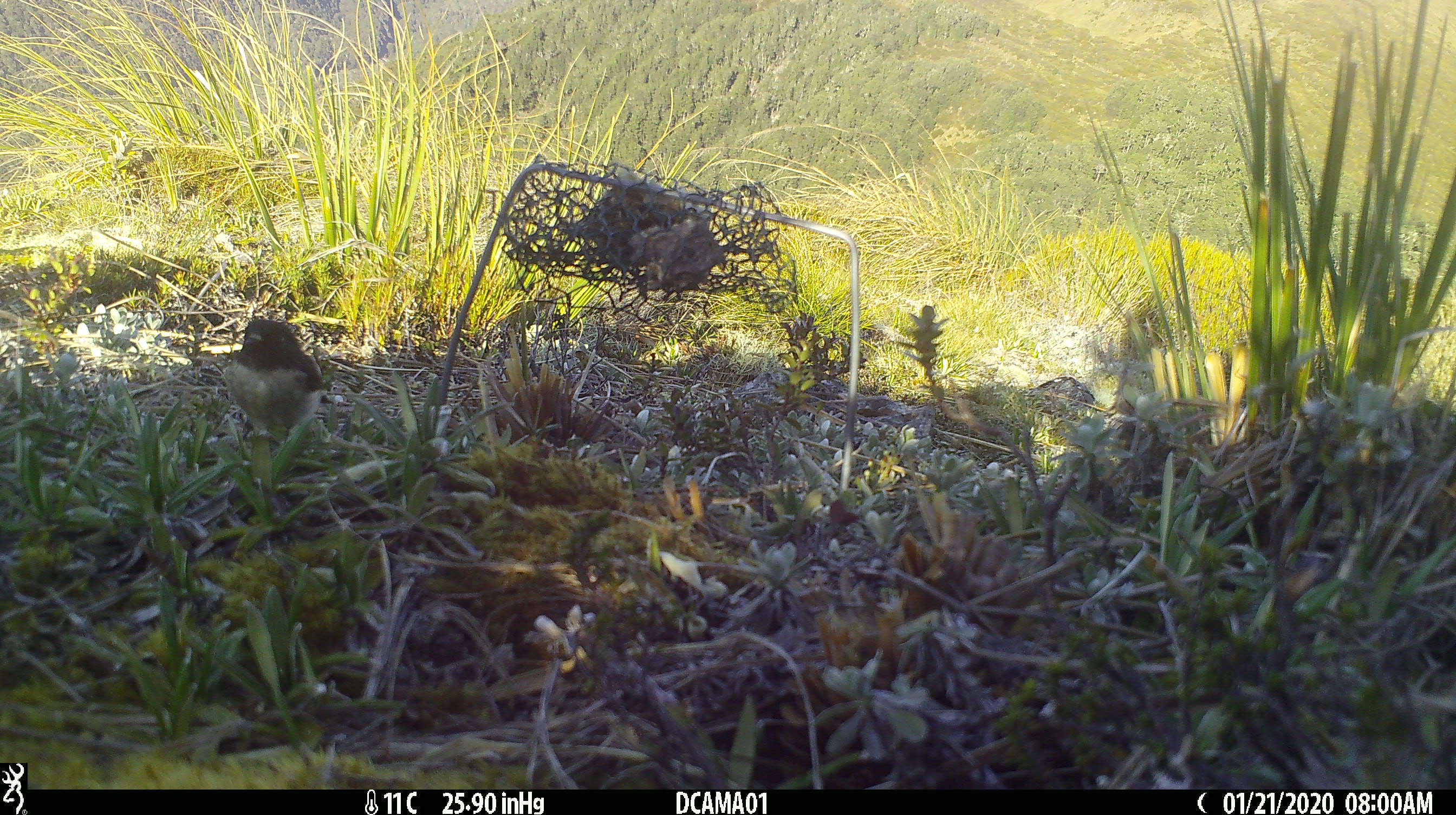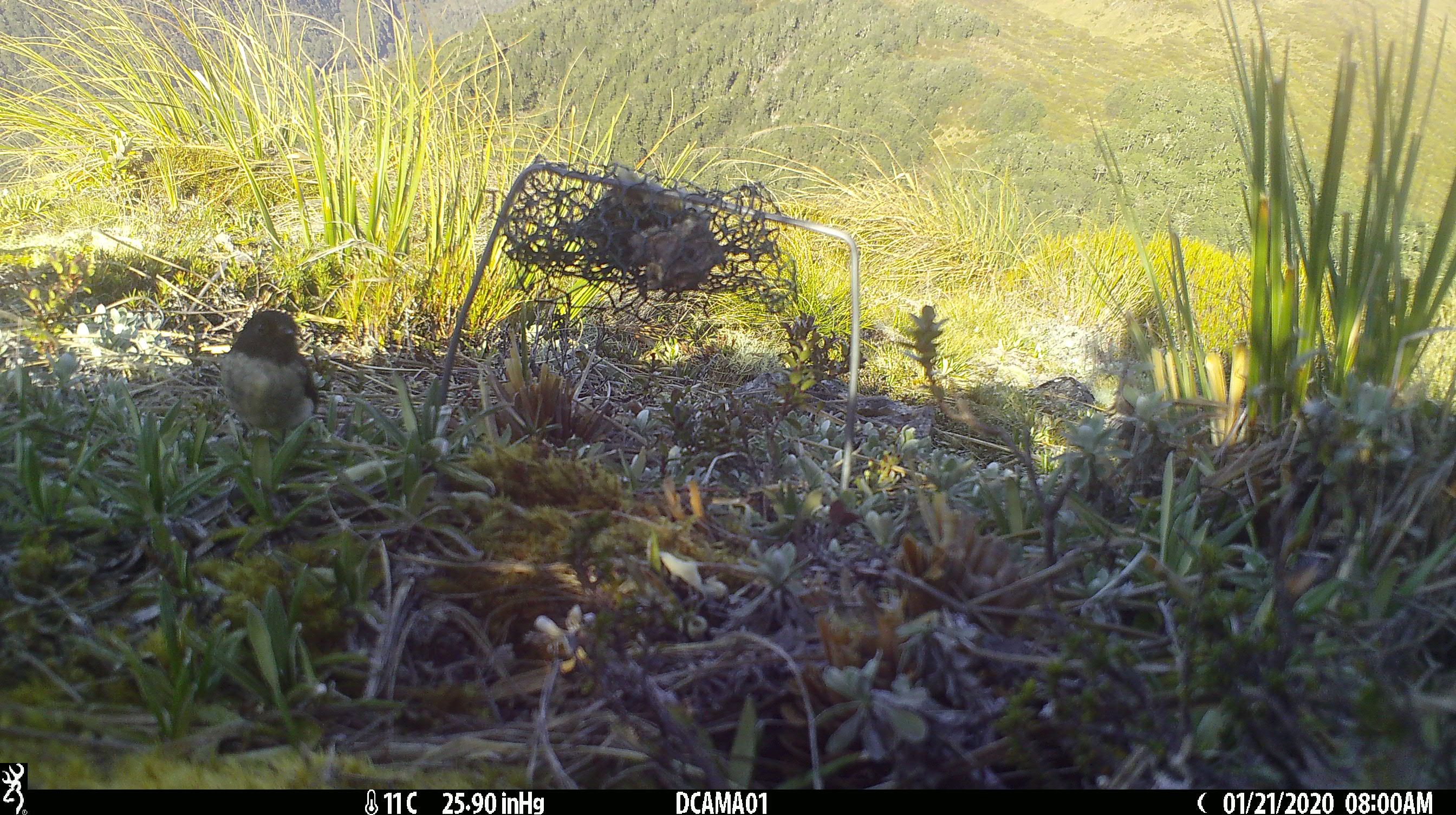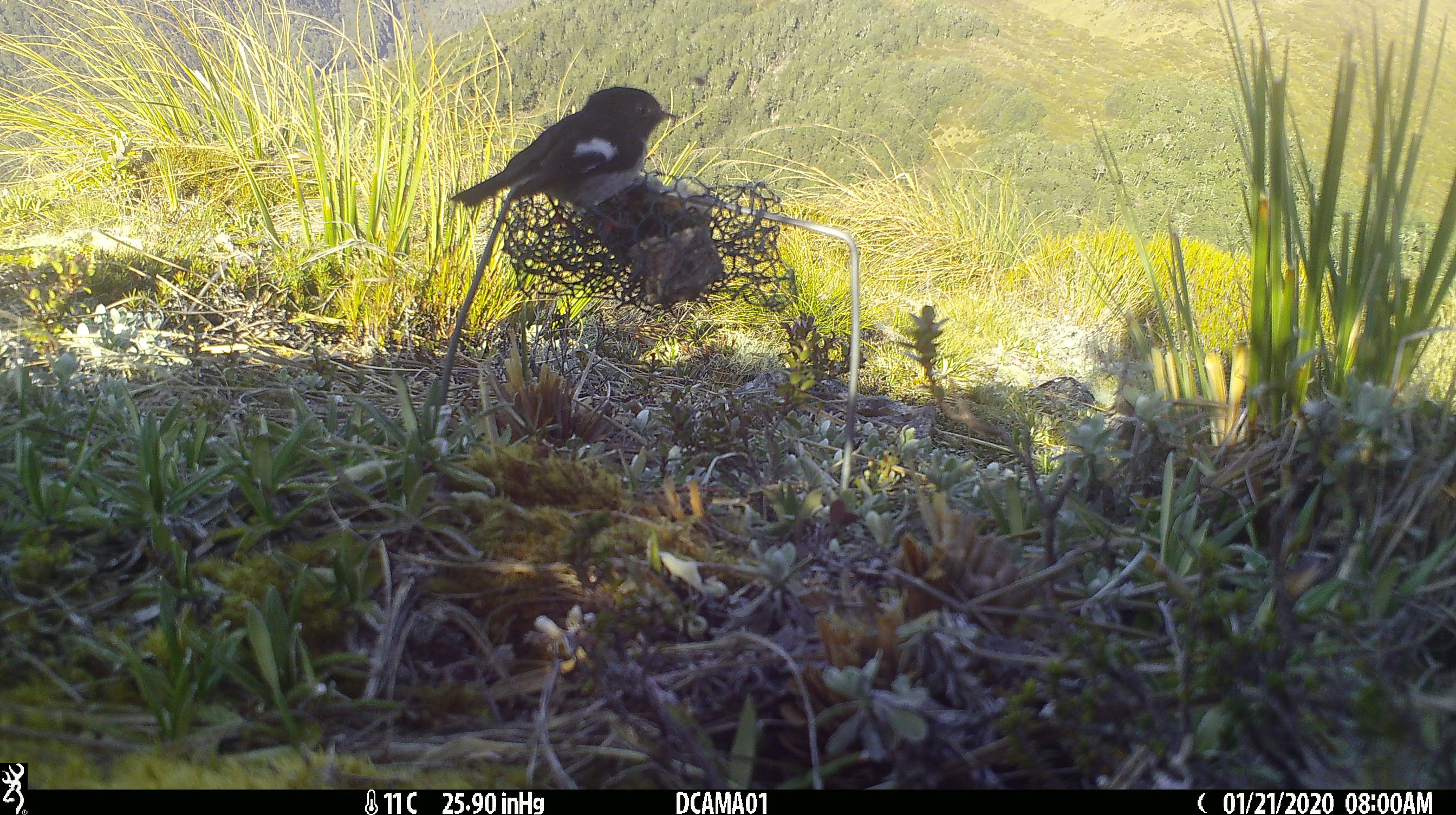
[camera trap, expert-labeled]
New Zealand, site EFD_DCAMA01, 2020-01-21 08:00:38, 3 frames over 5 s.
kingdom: Animalia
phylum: Chordata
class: Aves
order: Passeriformes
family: Petroicidae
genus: Petroica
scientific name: Petroica macrocephala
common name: tomtit